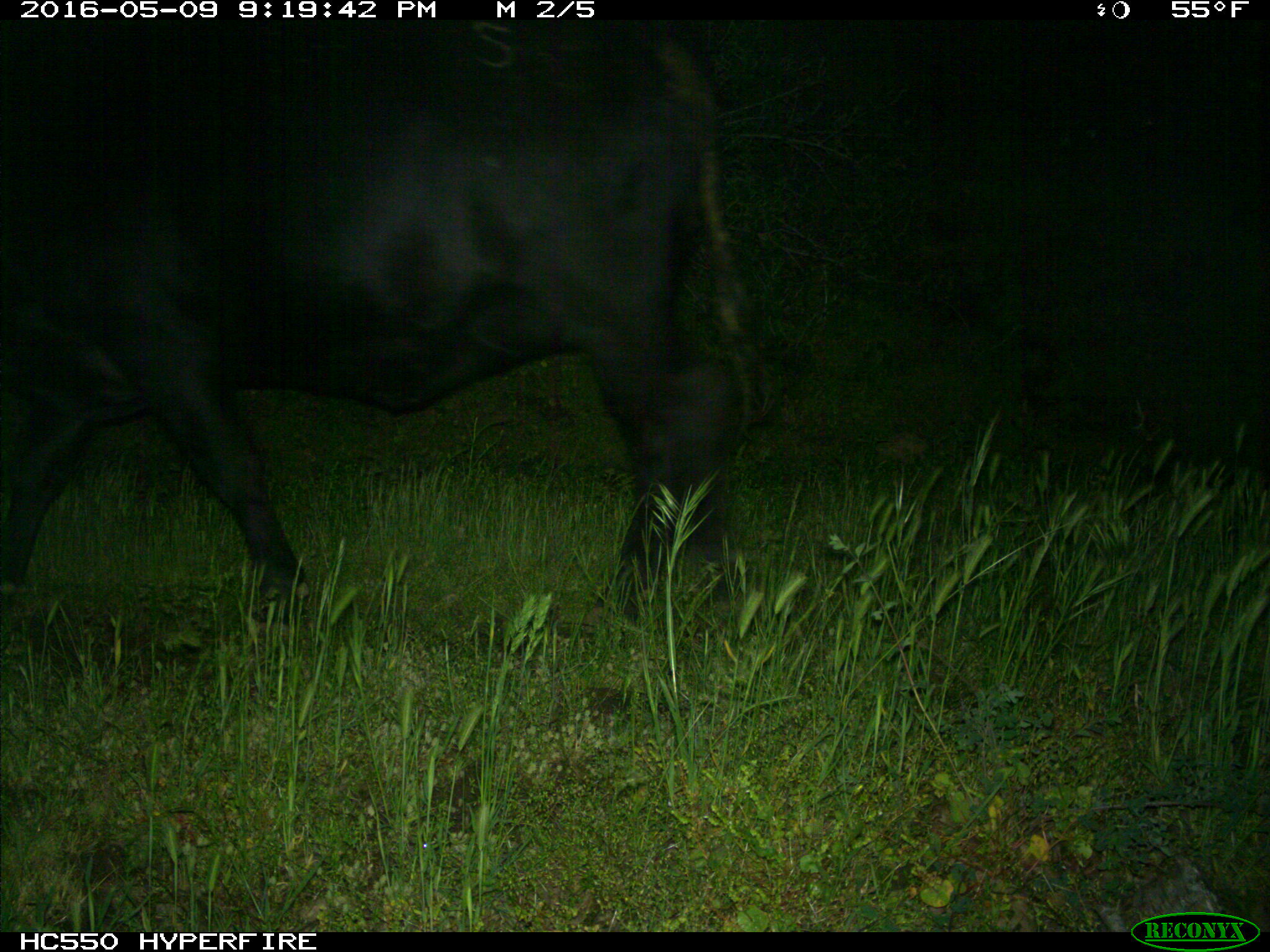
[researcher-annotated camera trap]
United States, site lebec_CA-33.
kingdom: Animalia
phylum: Chordata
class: Mammalia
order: Artiodactyla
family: Bovidae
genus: Bos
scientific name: Bos taurus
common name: domestic cow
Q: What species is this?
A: Bos taurus (domestic cow).